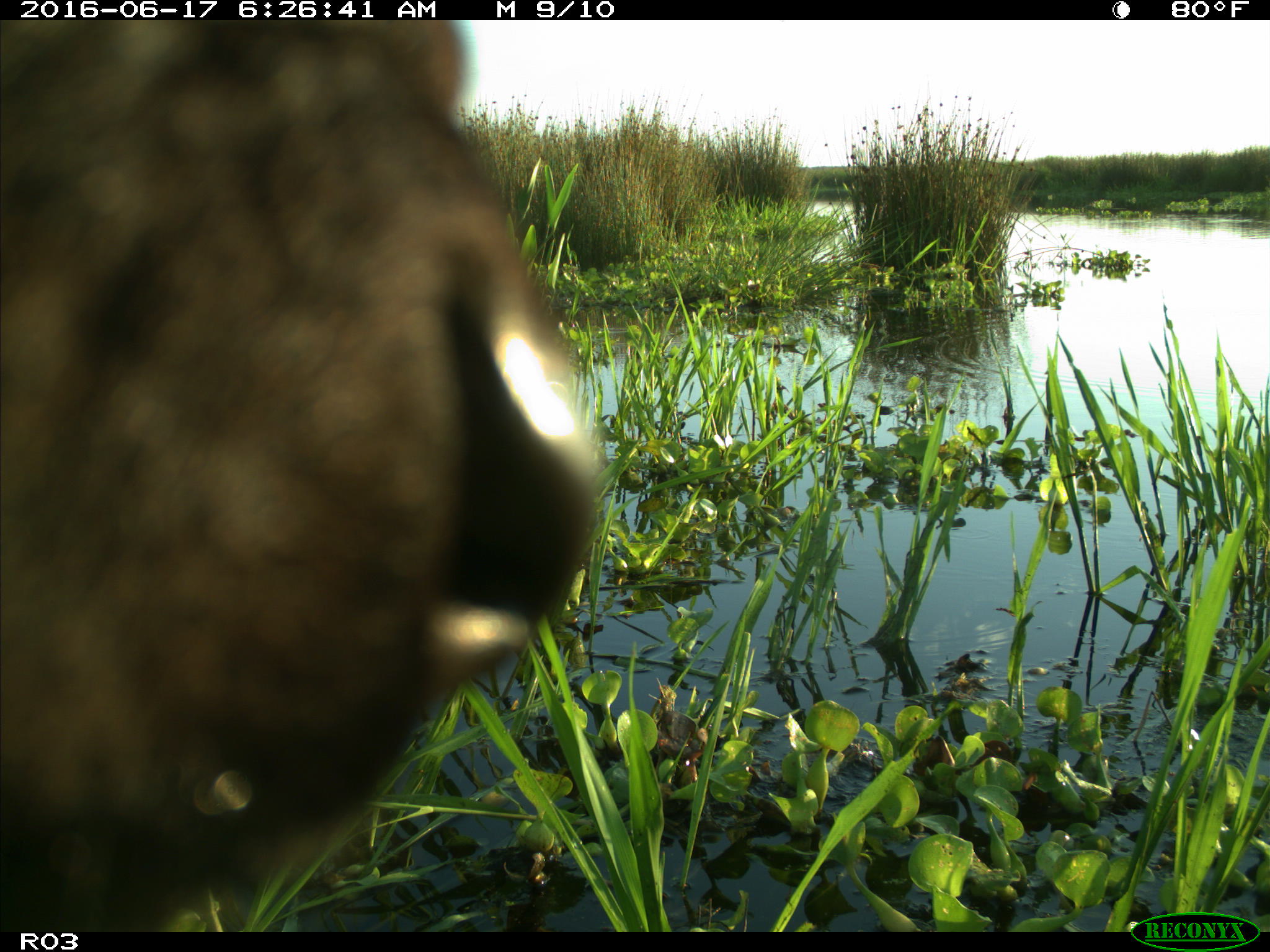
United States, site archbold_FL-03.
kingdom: Animalia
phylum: Chordata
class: Mammalia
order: Artiodactyla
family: Bovidae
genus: Bos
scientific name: Bos taurus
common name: domestic cow